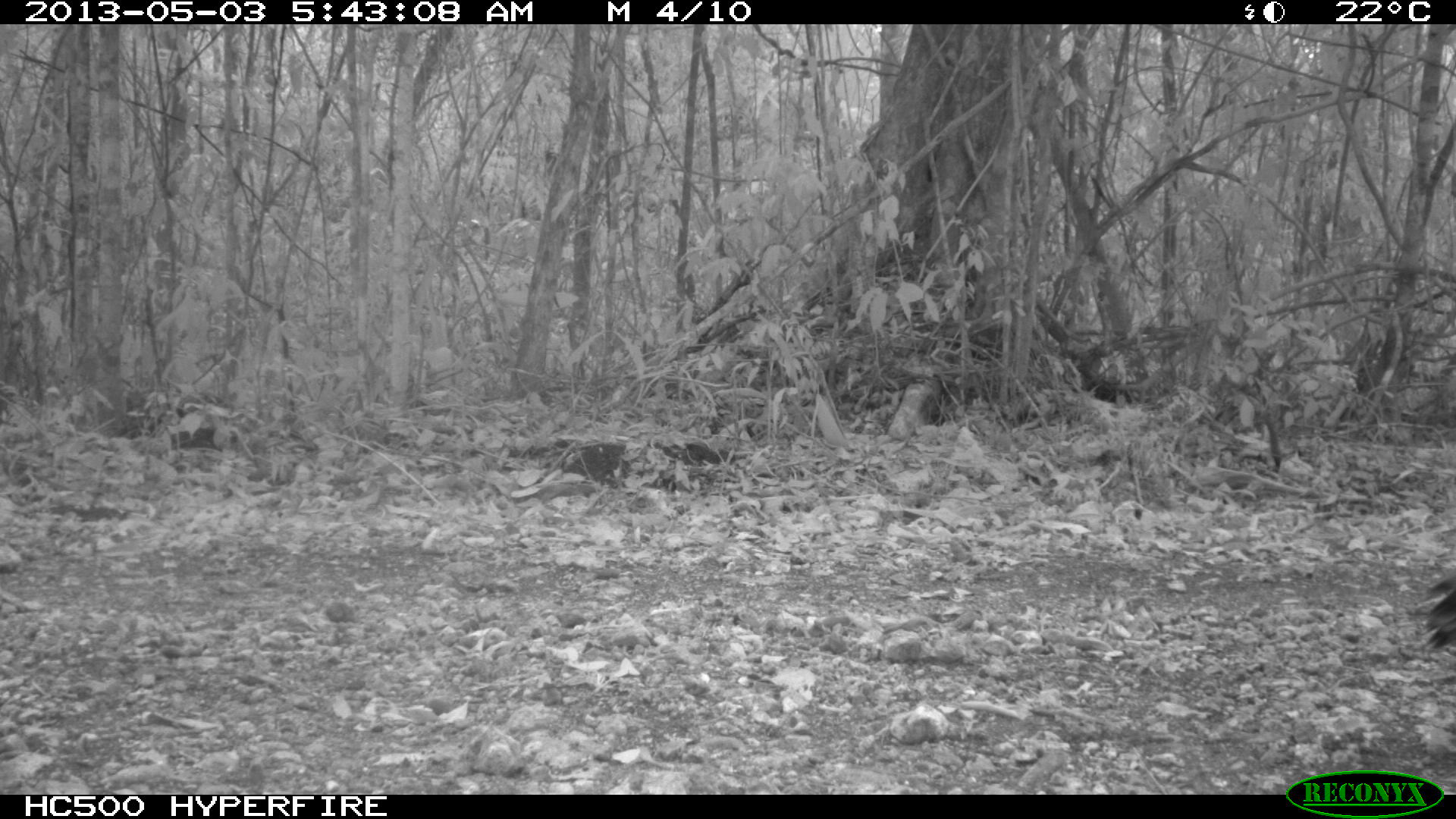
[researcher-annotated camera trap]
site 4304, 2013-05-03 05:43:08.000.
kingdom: Animalia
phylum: Chordata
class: Aves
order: Galliformes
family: Phasianidae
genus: Meleagris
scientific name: Meleagris ocellata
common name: ocellated turkey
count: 1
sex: female